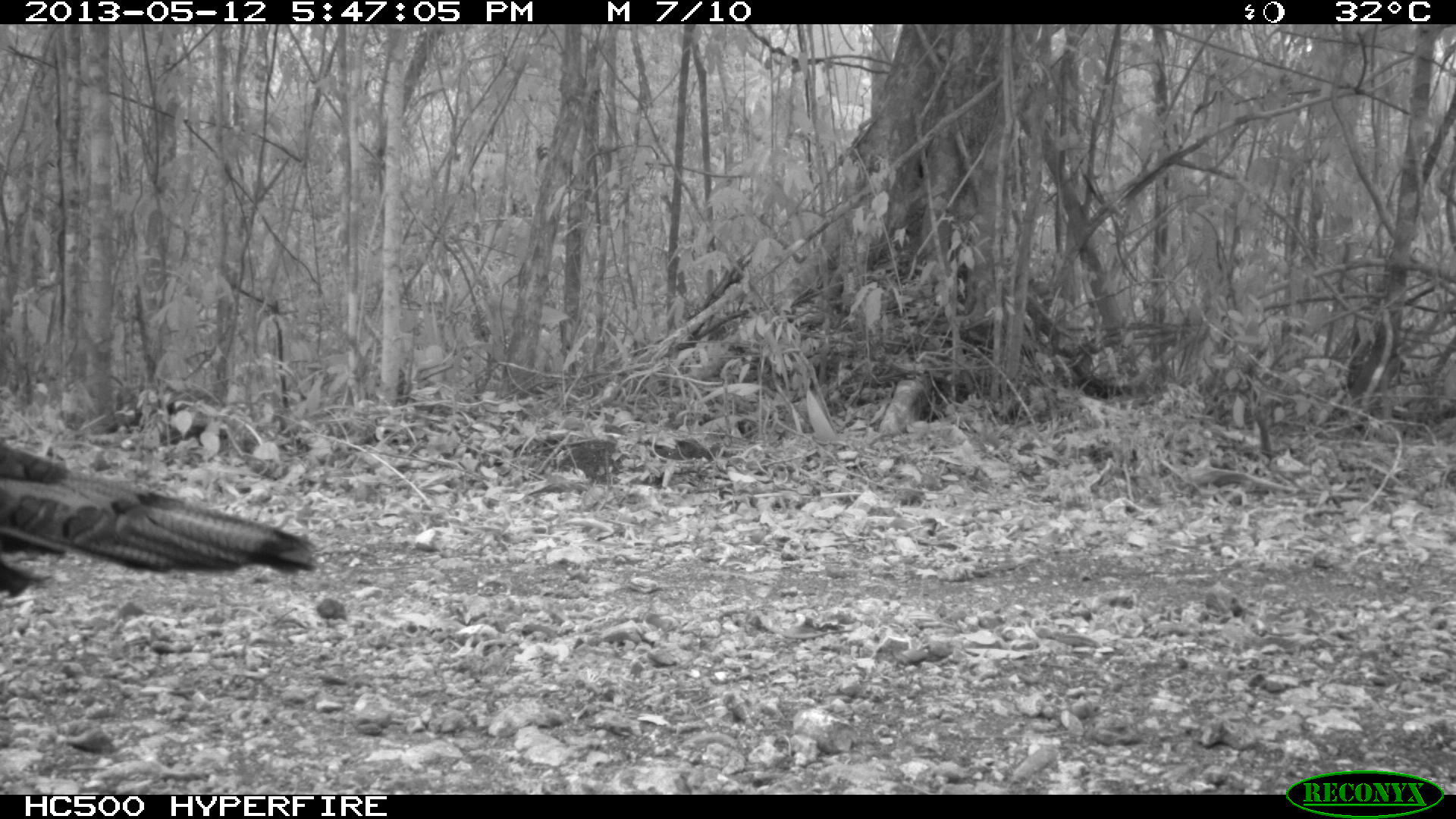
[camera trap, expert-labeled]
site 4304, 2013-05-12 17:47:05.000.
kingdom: Animalia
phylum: Chordata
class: Aves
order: Galliformes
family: Phasianidae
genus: Meleagris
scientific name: Meleagris ocellata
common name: ocellated turkey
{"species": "Meleagris ocellata (ocellated turkey)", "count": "1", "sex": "male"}